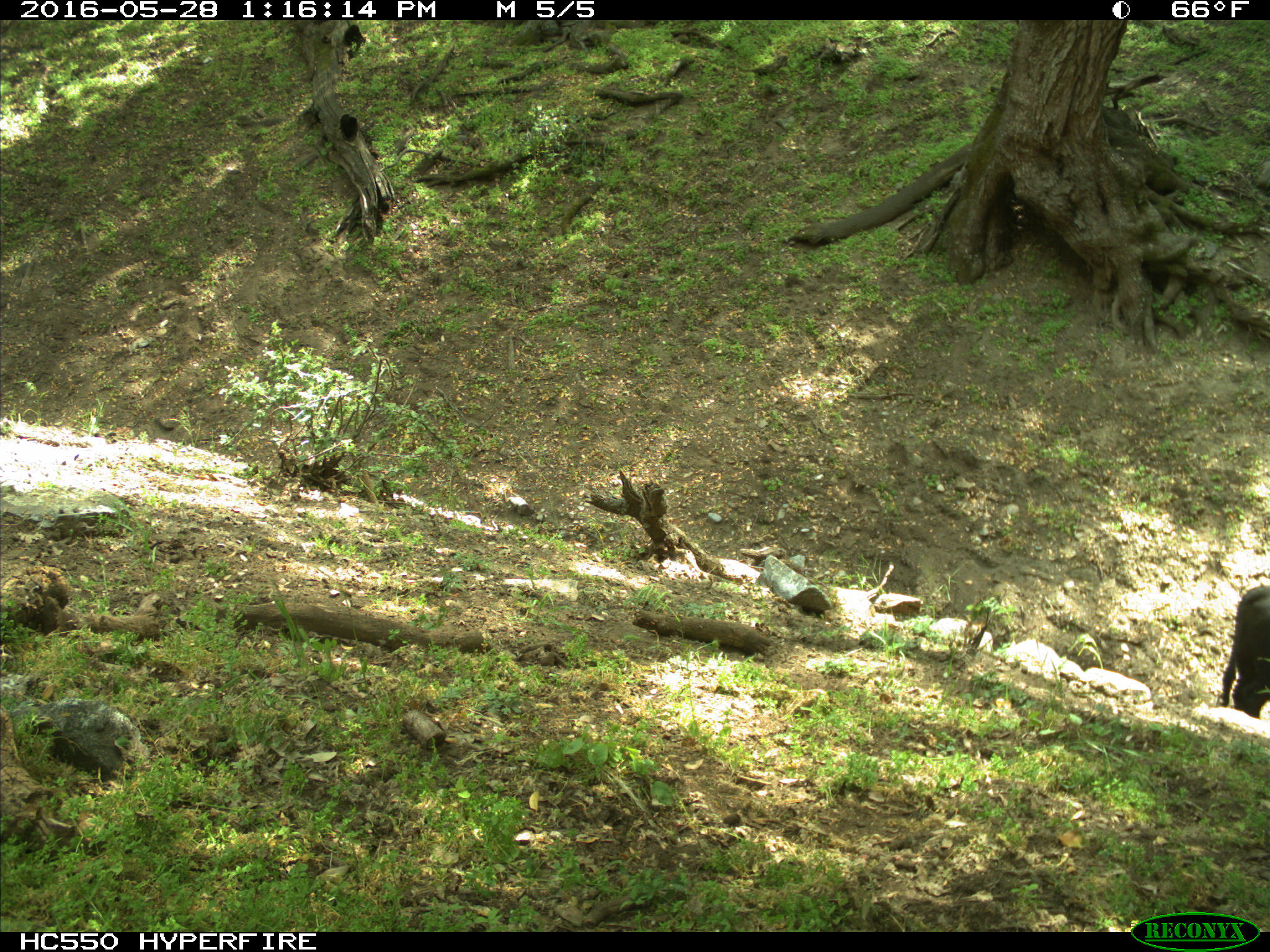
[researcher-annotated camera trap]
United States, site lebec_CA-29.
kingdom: Animalia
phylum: Chordata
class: Mammalia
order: Artiodactyla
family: Bovidae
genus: Bos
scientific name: Bos taurus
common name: domestic cow